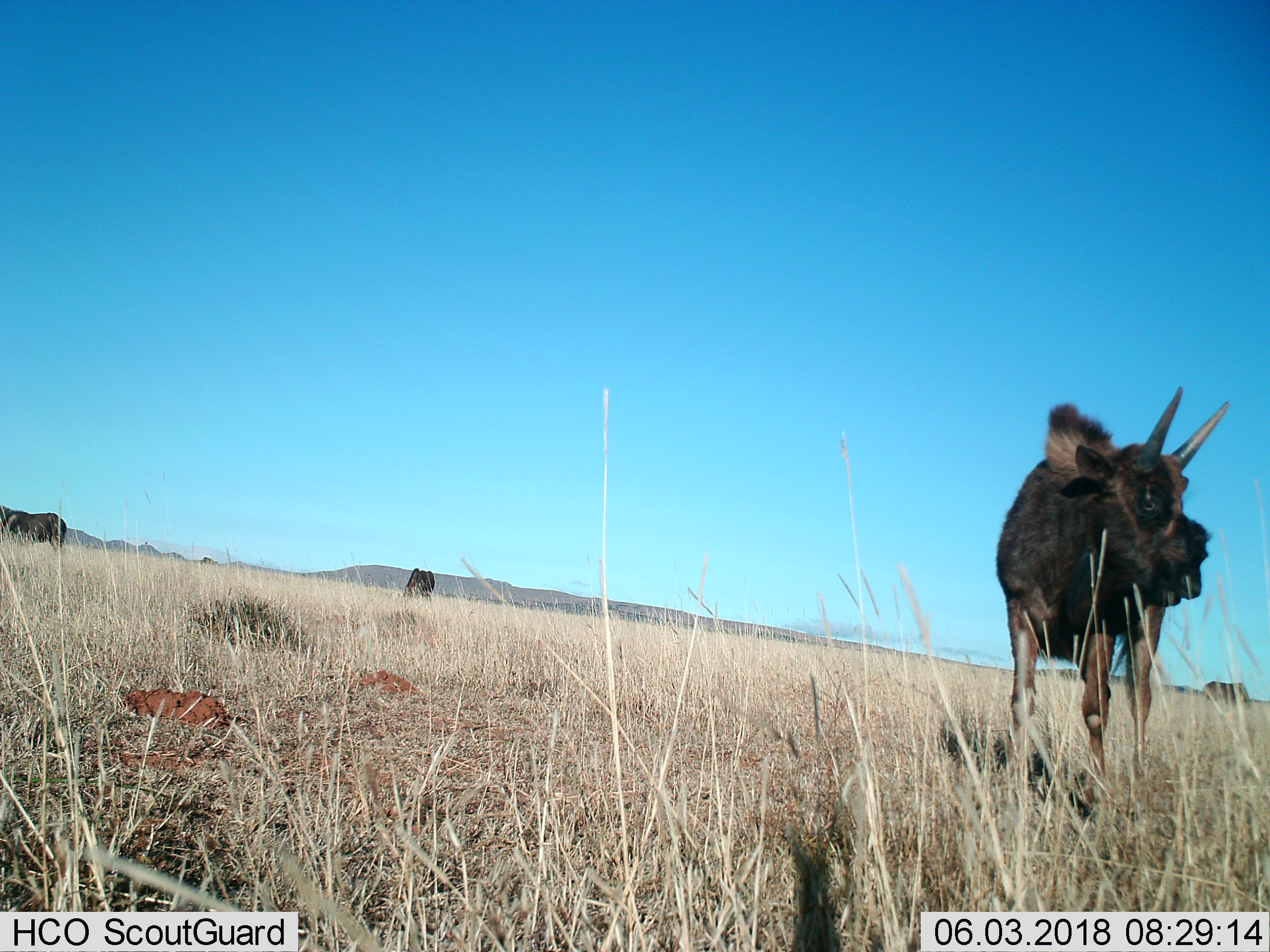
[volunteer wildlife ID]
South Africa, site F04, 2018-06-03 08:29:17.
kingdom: Animalia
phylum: Chordata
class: Mammalia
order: Artiodactyla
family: Bovidae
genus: Connochaetes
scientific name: Connochaetes gnou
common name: black wildebeest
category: wildebeestblack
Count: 4.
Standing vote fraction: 86%.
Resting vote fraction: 14%.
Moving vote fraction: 0%.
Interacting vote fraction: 0%.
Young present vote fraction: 29%.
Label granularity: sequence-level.